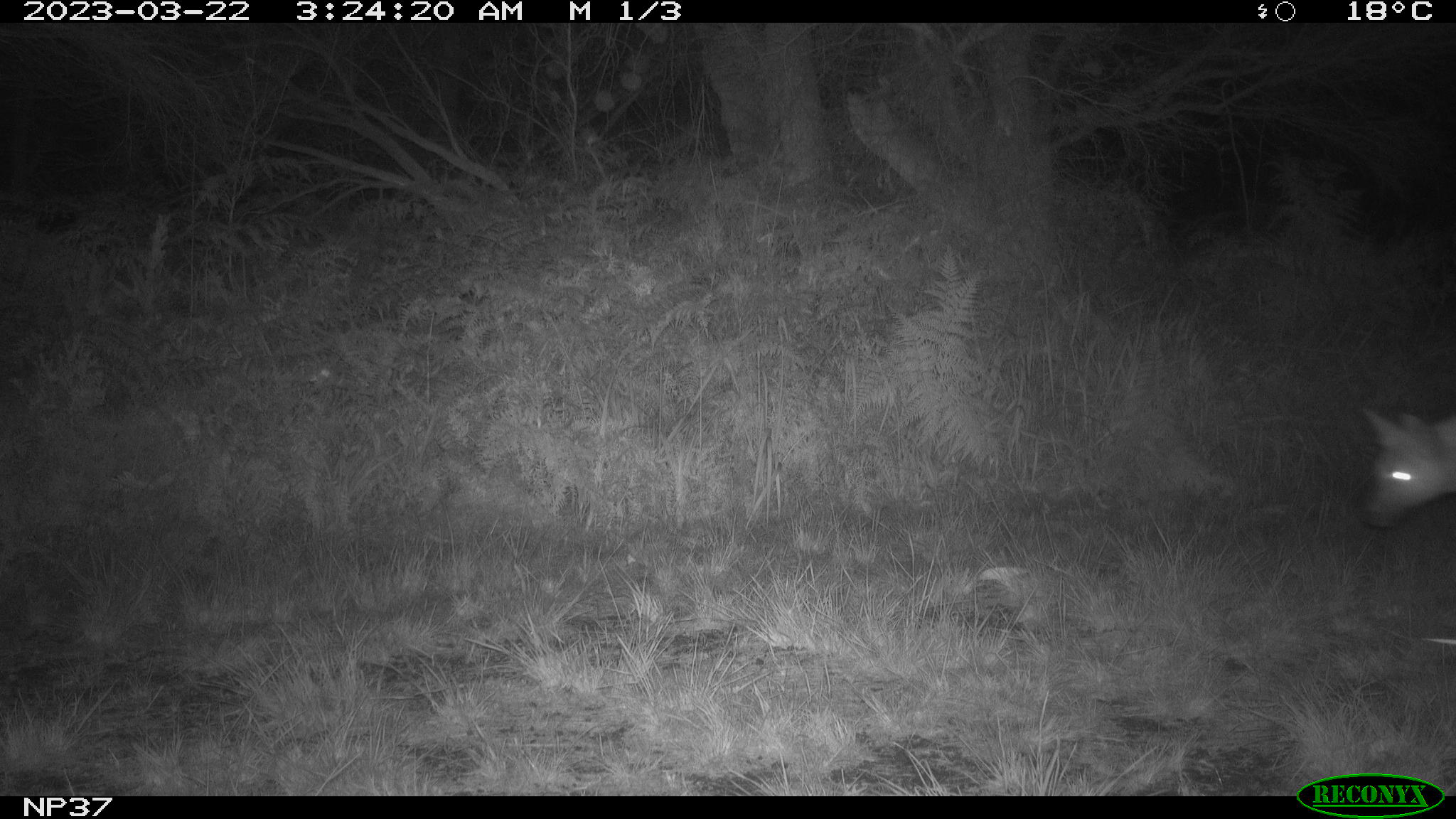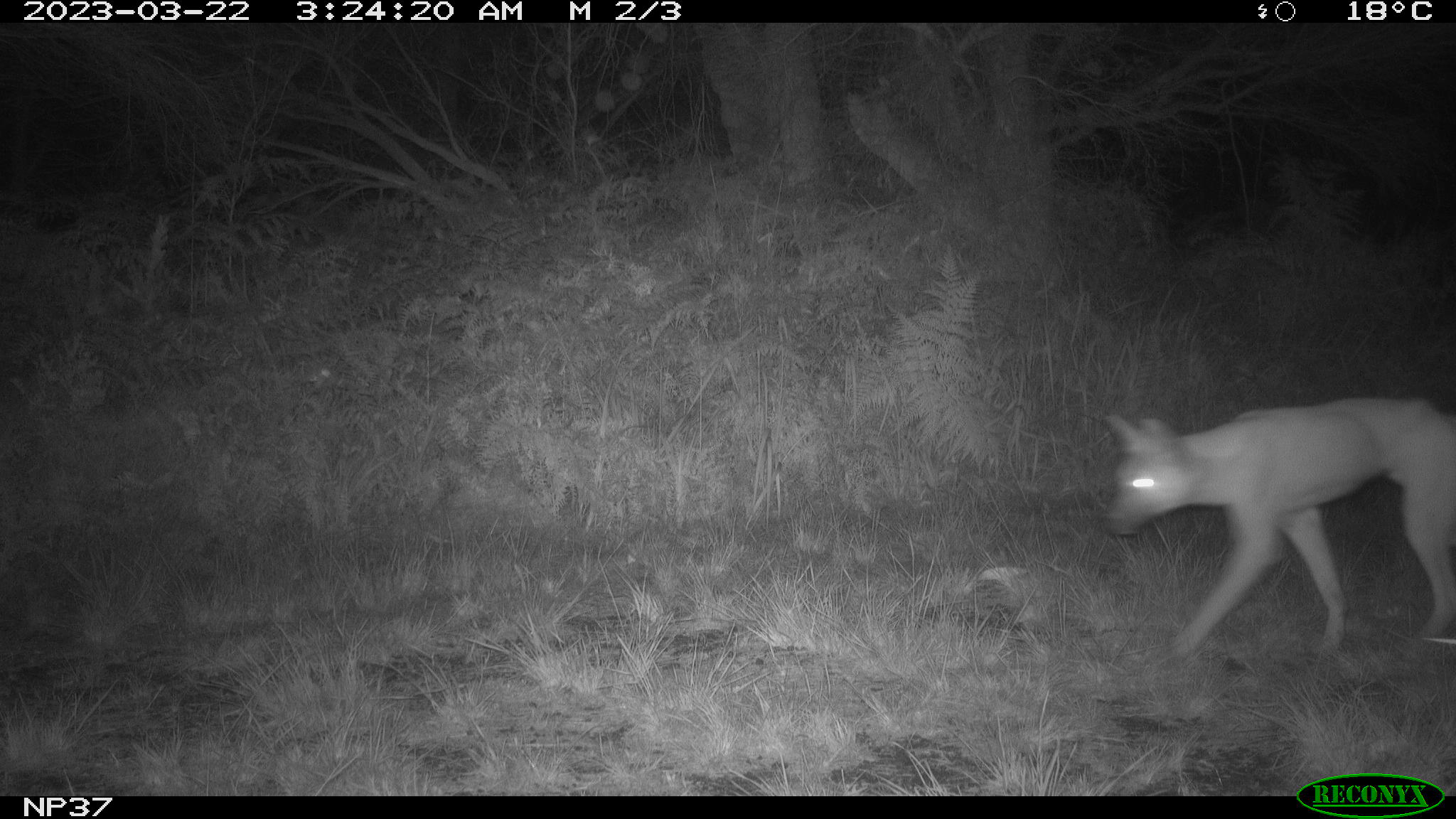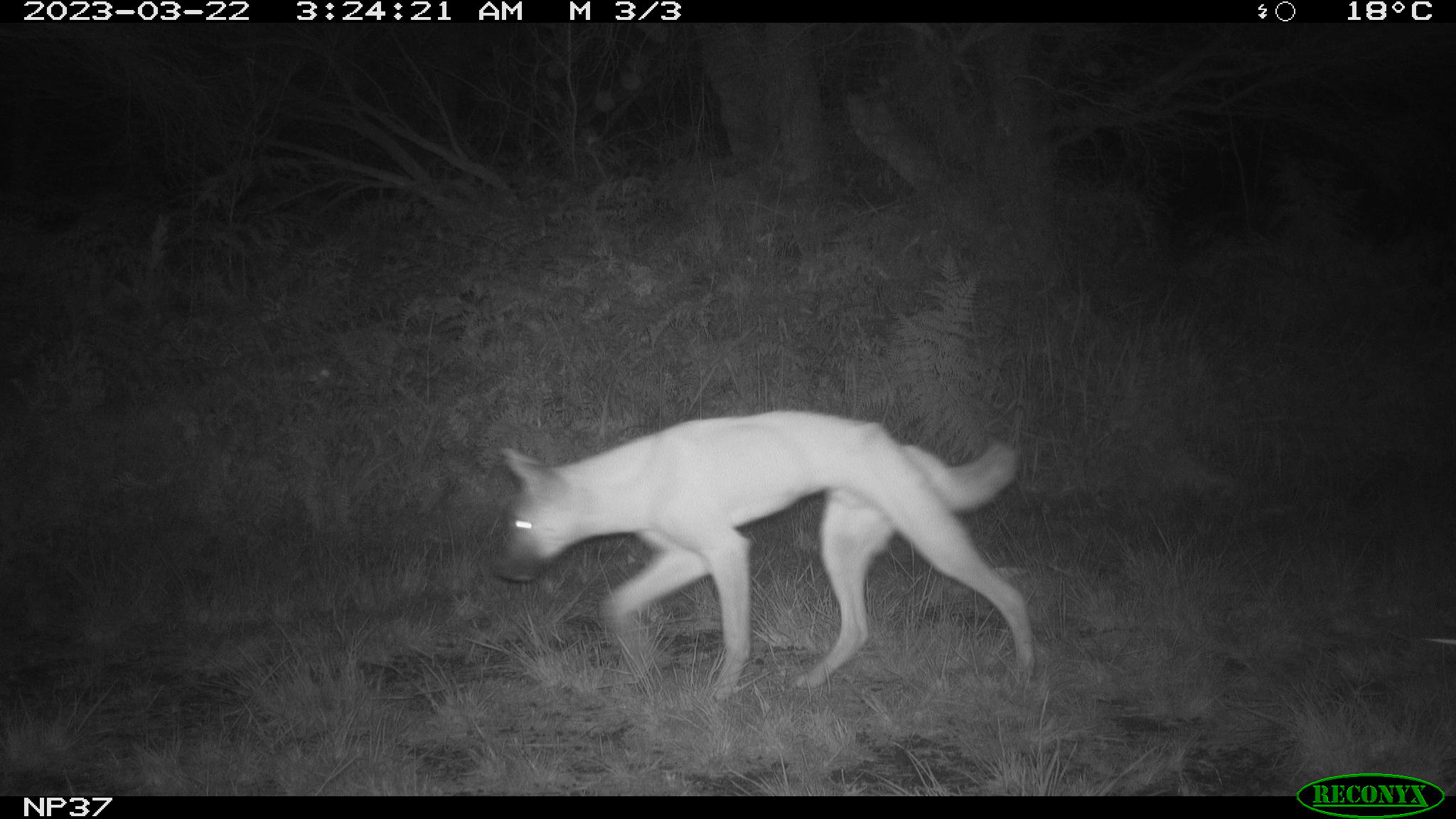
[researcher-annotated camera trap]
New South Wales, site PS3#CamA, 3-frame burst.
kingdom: Animalia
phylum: Chordata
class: Mammalia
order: Carnivora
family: Canidae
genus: Canis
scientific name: Canis familiaris dingo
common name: dingo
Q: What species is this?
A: Dingo (Canis familiaris dingo).